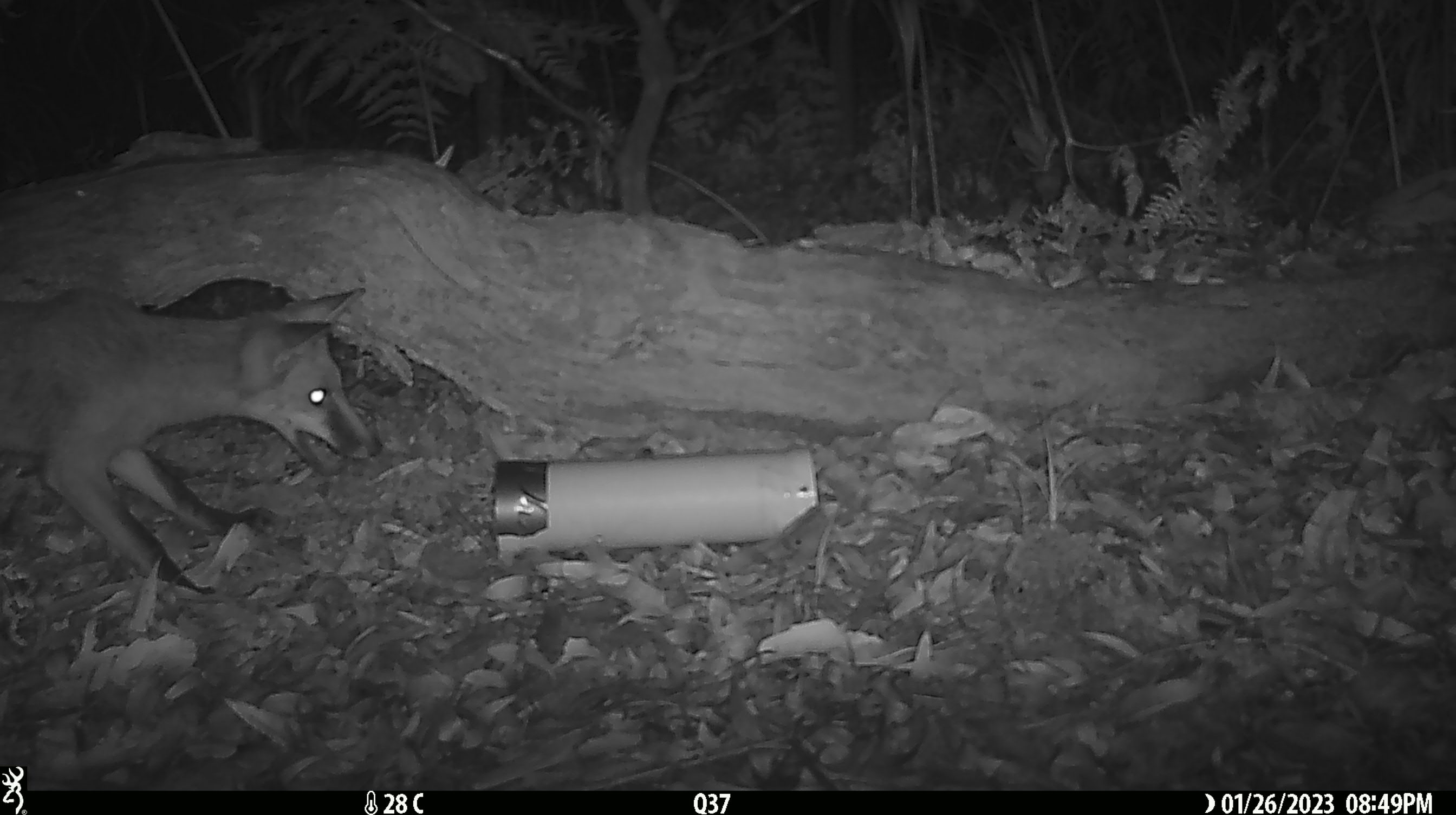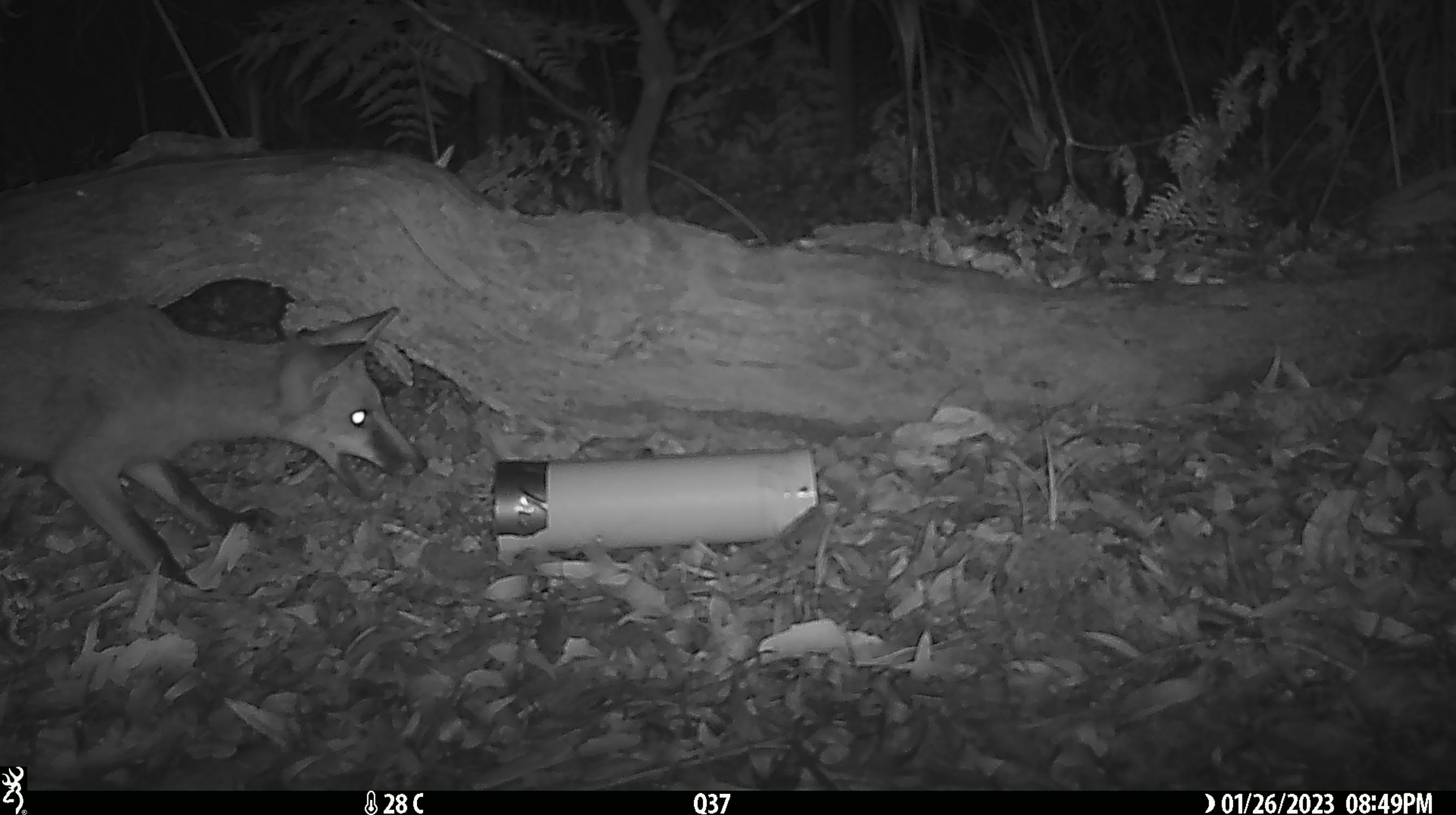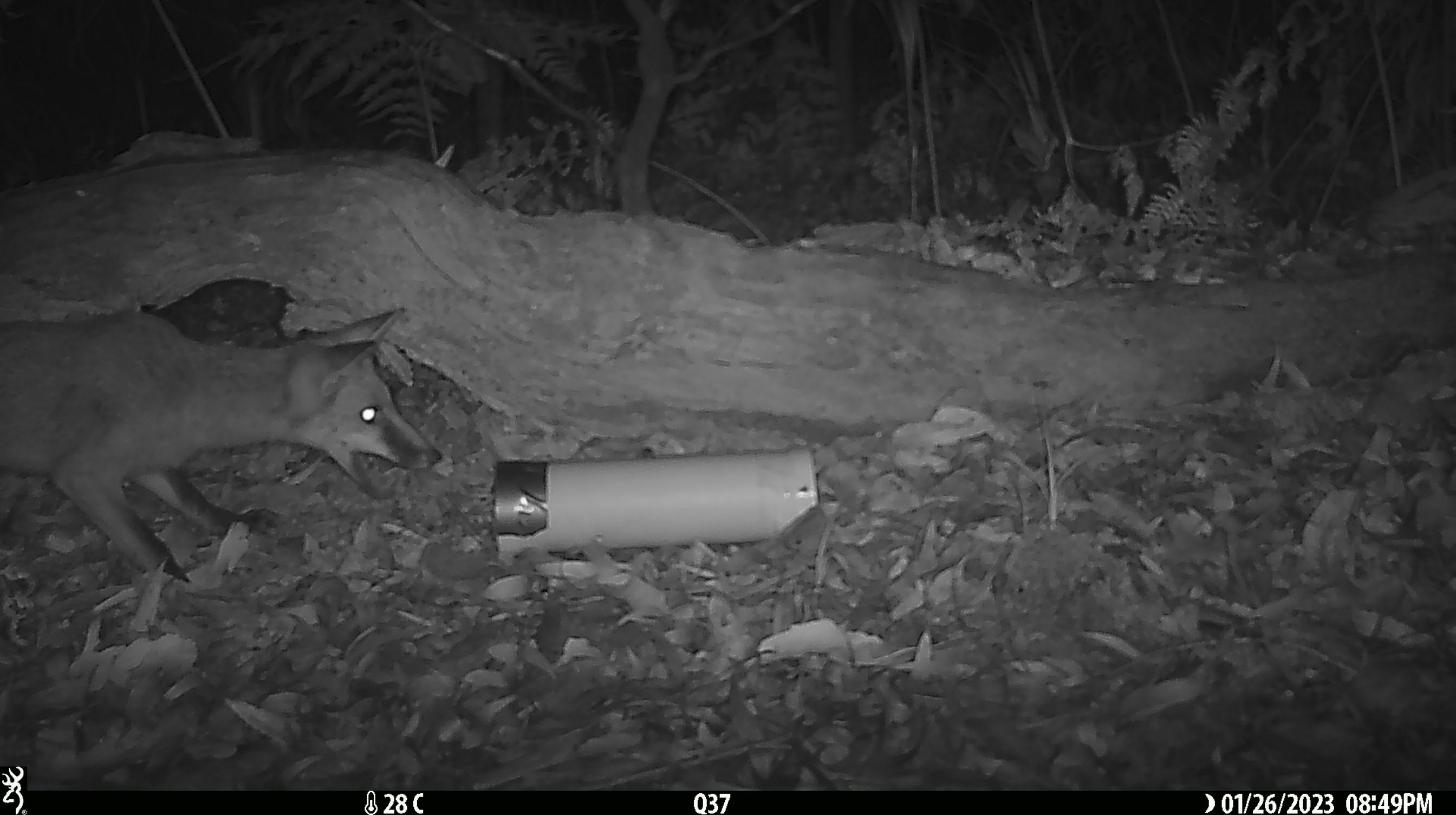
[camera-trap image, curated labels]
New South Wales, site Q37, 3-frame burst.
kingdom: Animalia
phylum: Chordata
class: Mammalia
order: Carnivora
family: Canidae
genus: Vulpes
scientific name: Vulpes vulpes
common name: red fox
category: fox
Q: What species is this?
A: Fox (red fox) (Vulpes vulpes).